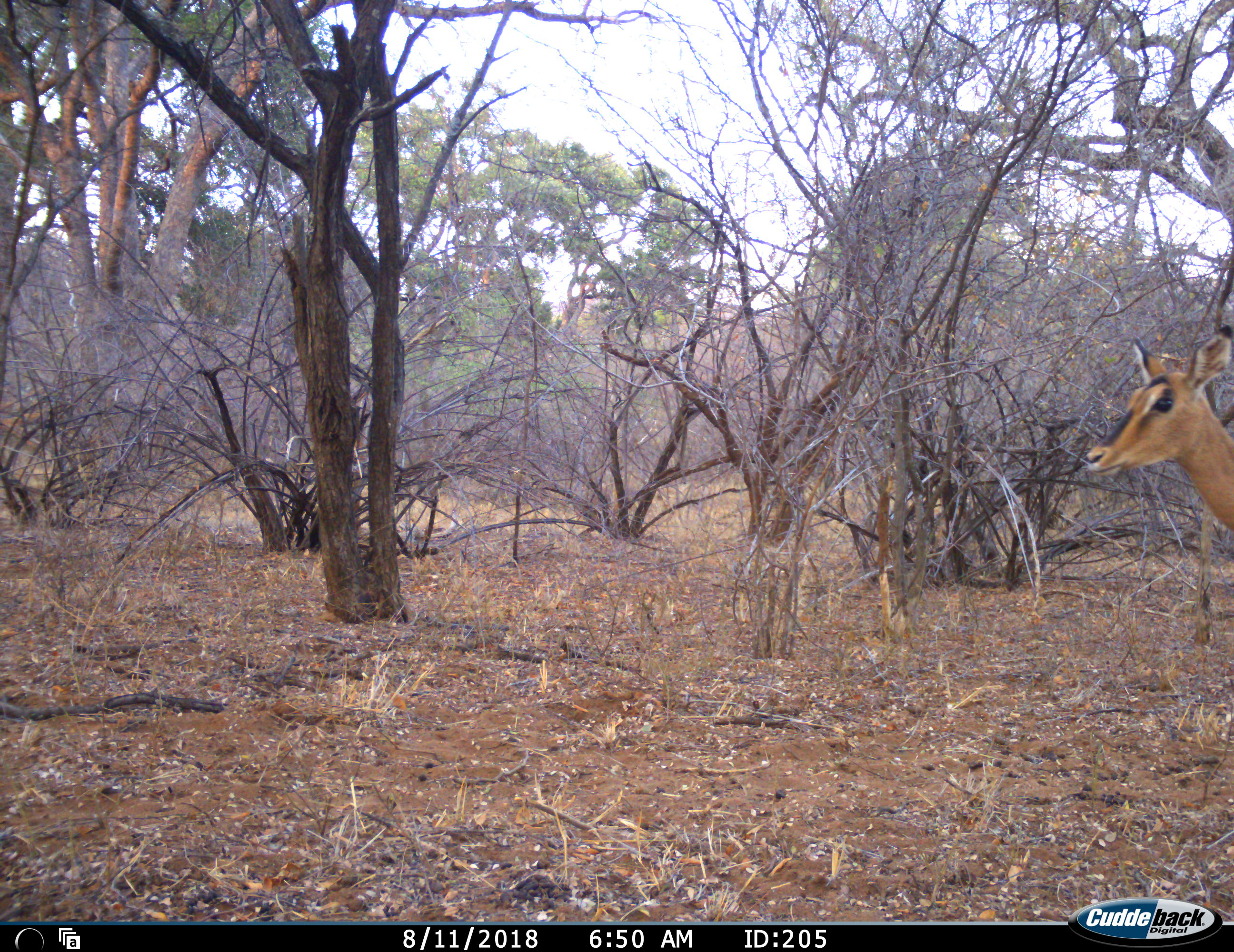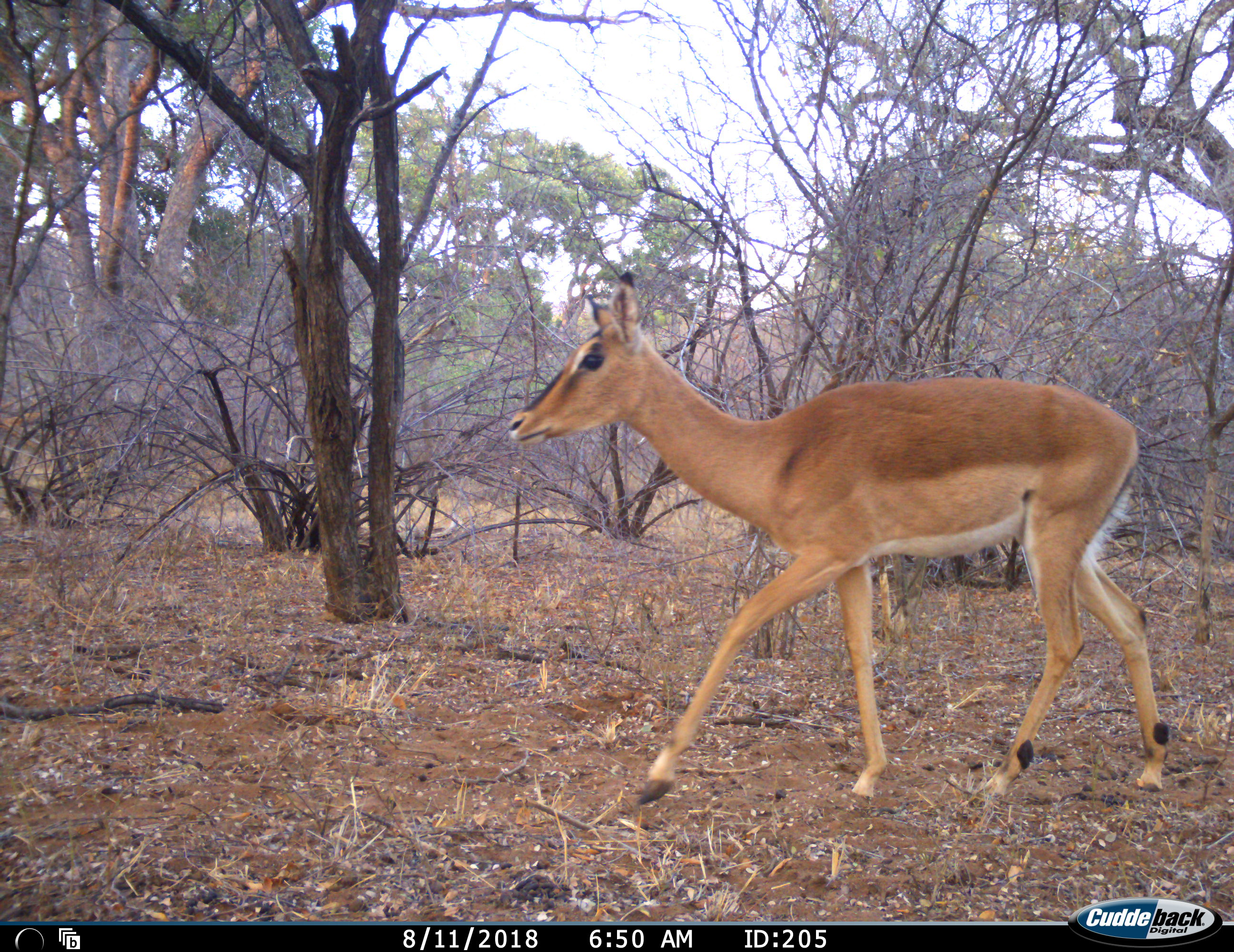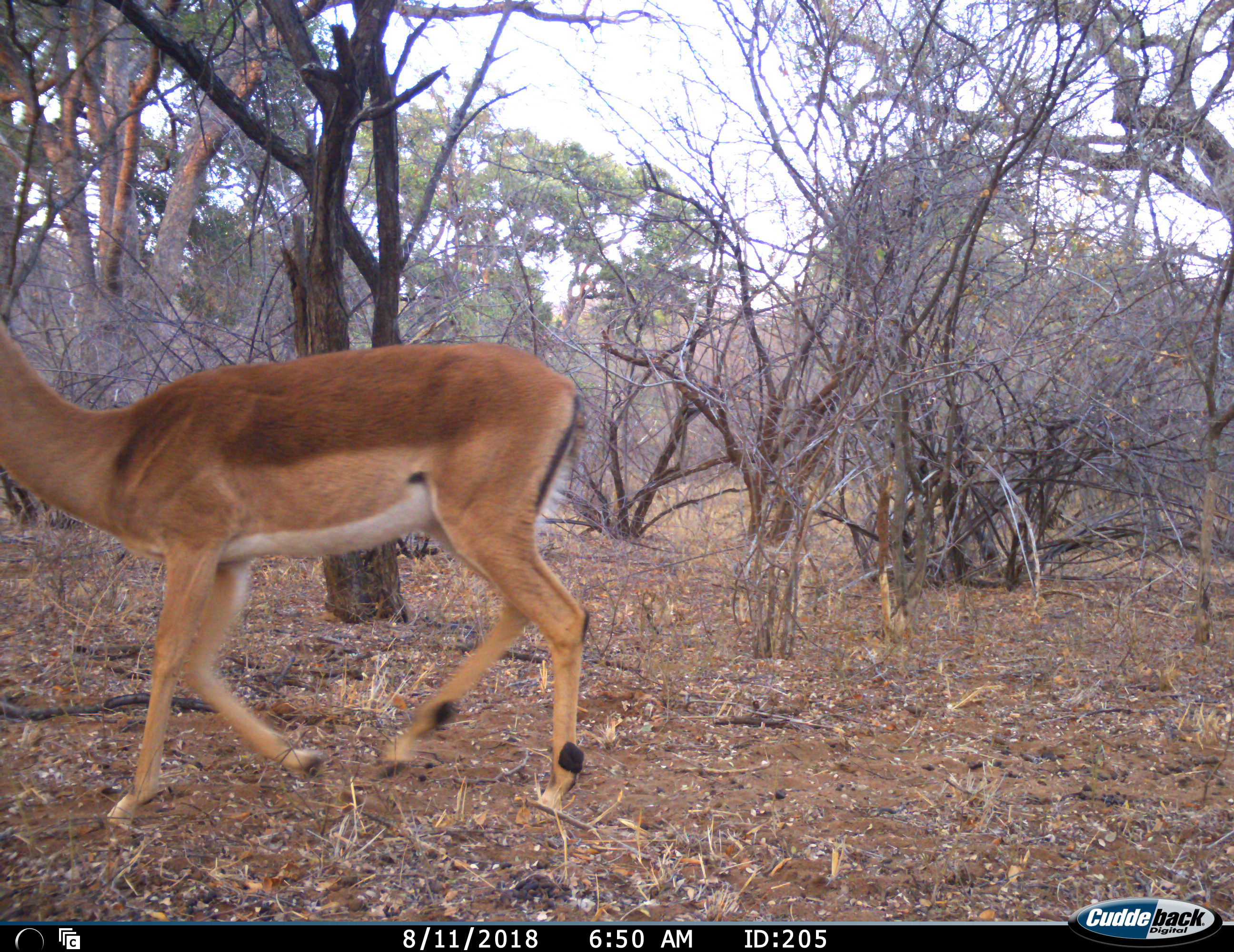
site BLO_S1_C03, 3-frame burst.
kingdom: Animalia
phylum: Chordata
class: Mammalia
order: Artiodactyla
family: Bovidae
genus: Aepyceros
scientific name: Aepyceros melampus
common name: impala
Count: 1.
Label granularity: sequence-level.